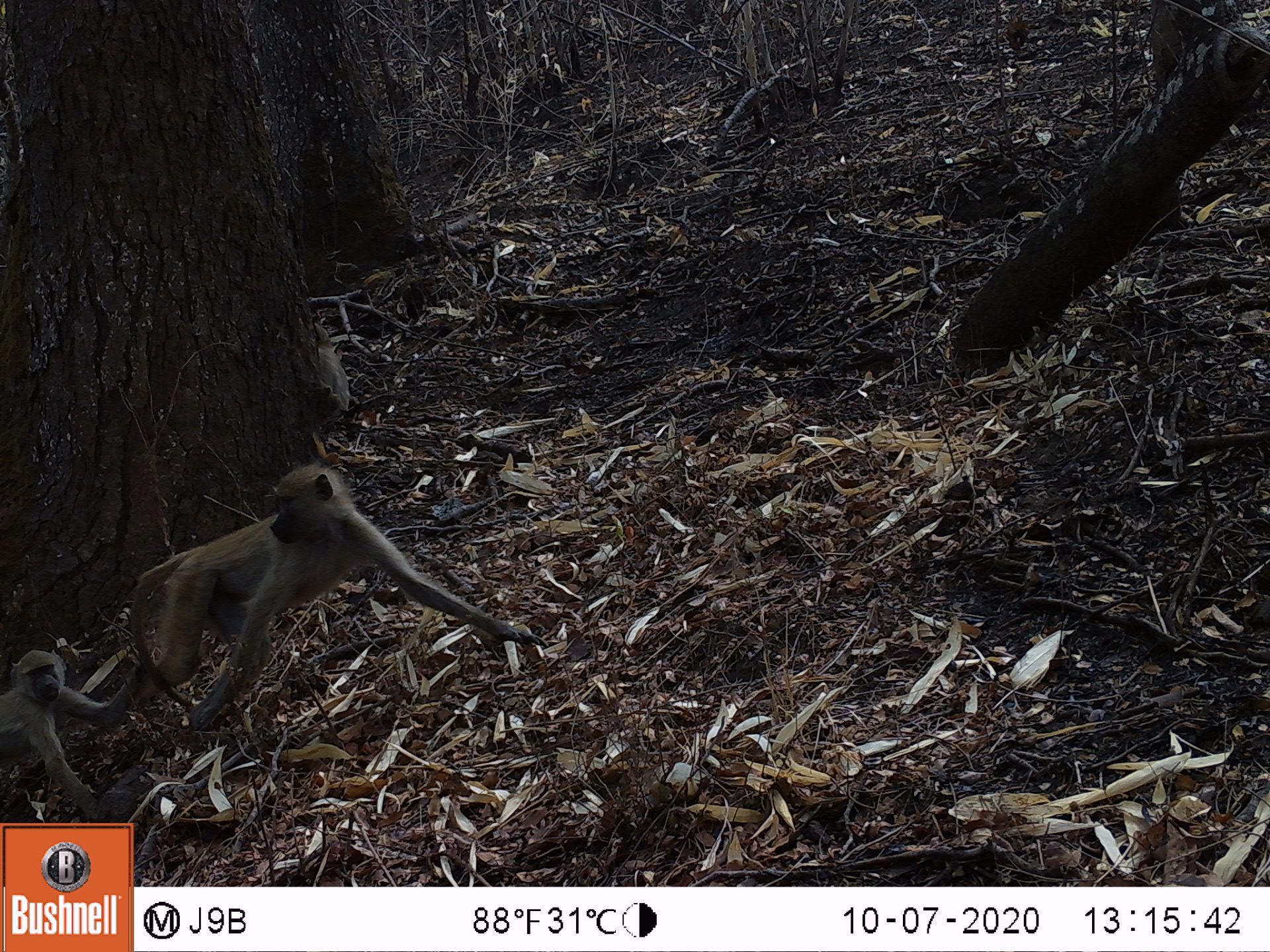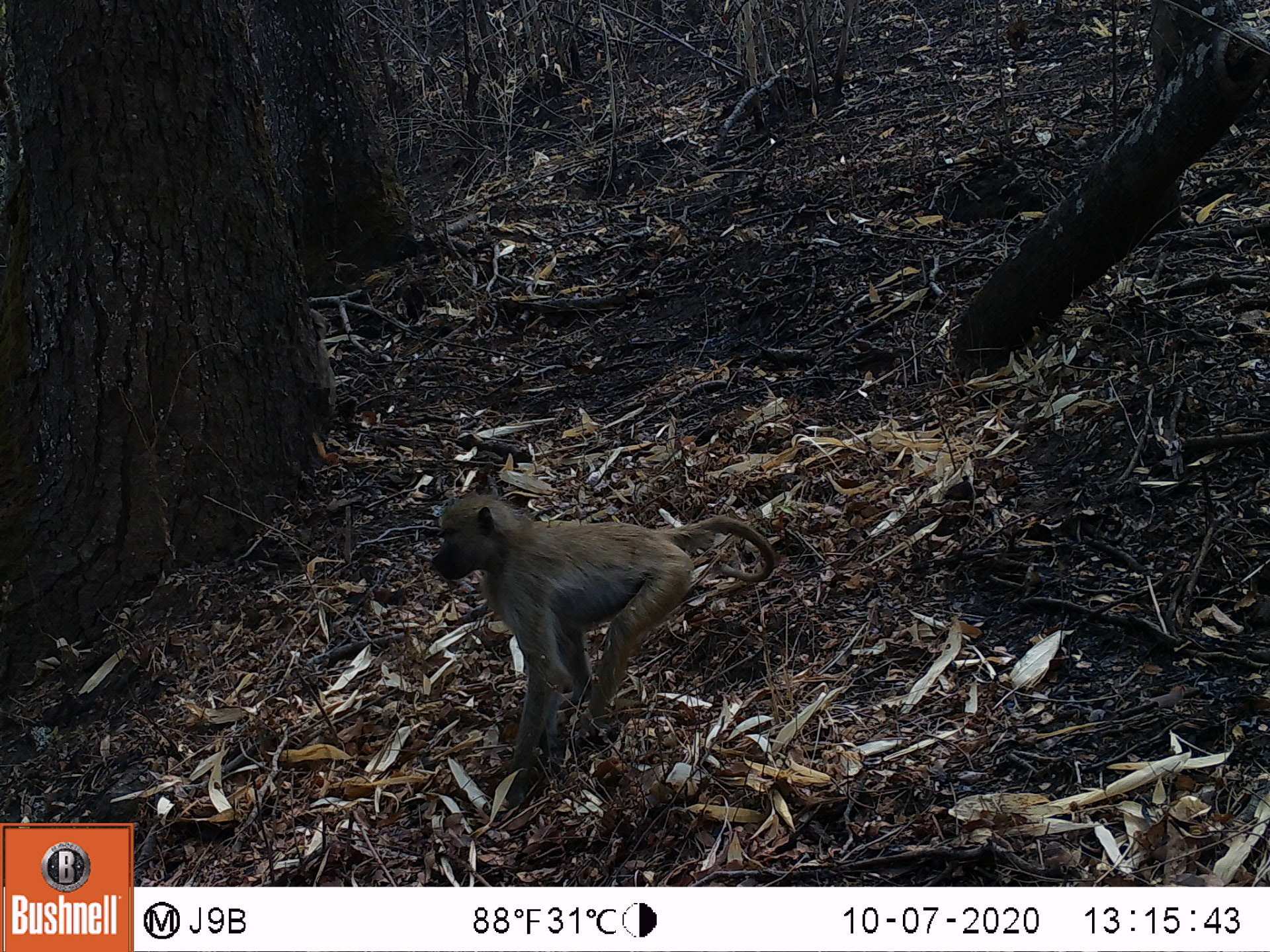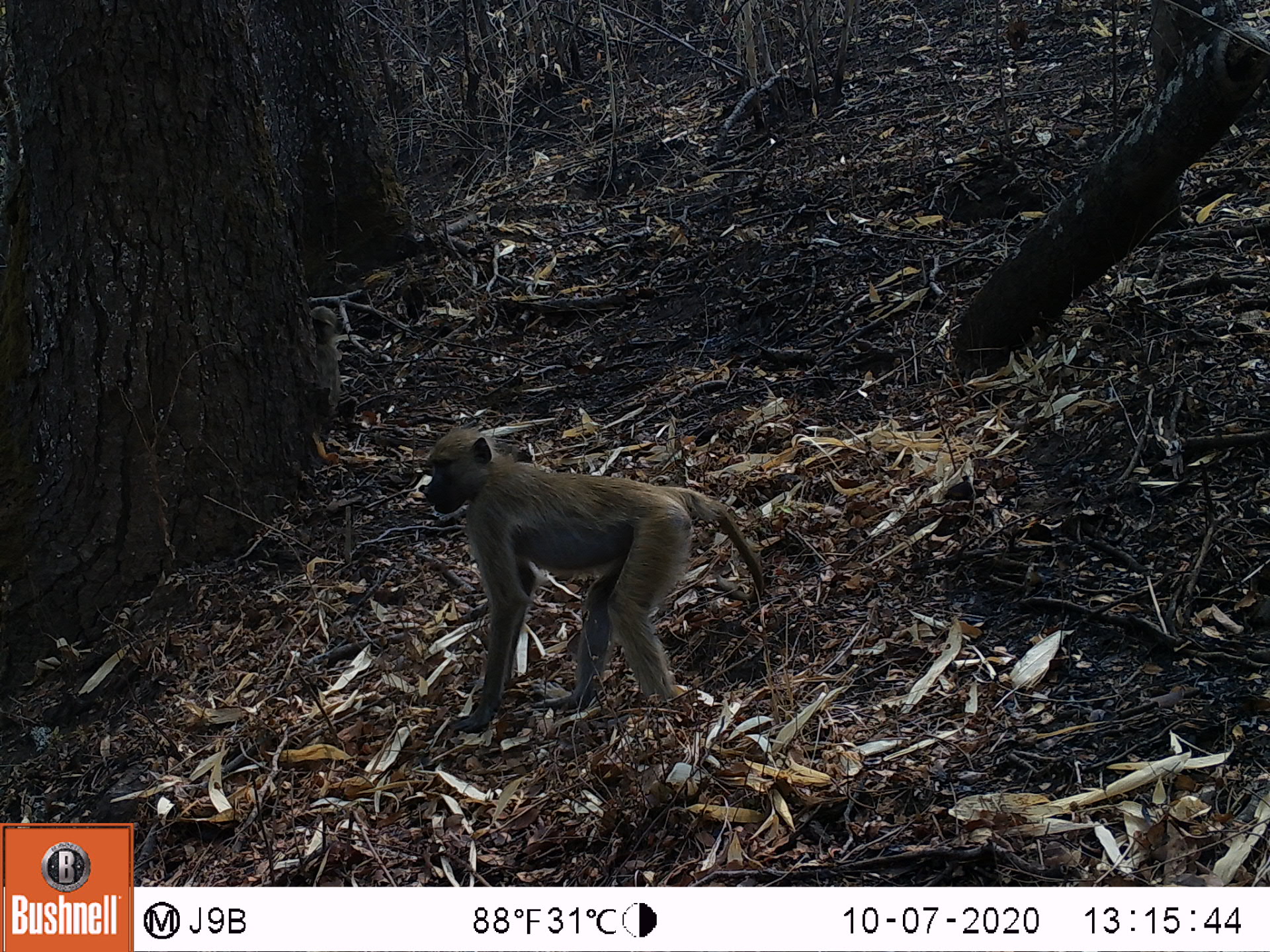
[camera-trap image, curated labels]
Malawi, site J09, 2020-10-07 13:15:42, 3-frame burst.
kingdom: Animalia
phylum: Chordata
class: Mammalia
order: Primates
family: Cercopithecidae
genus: Papio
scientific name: Papio cynocephalus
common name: yellow baboon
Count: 3.